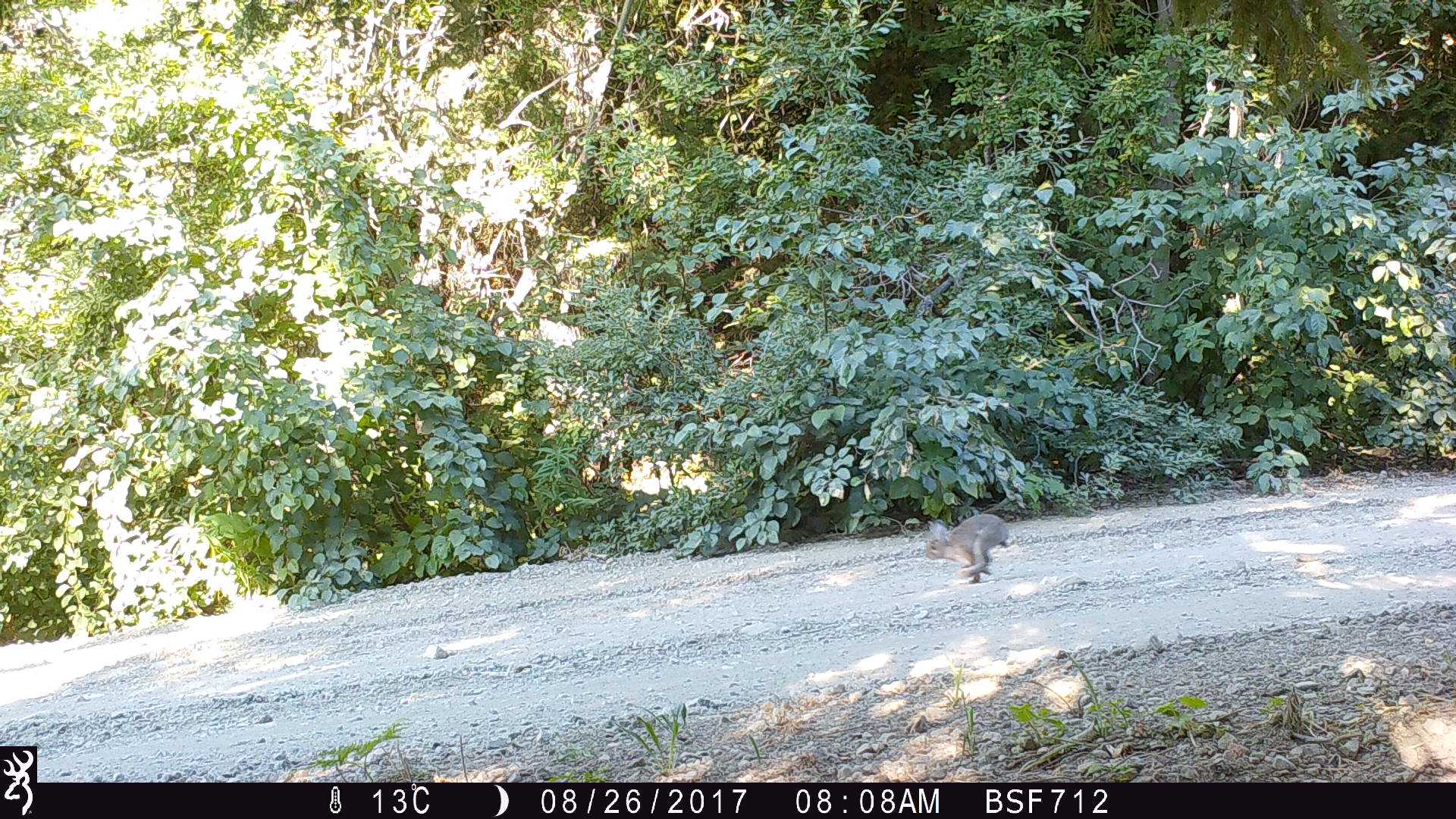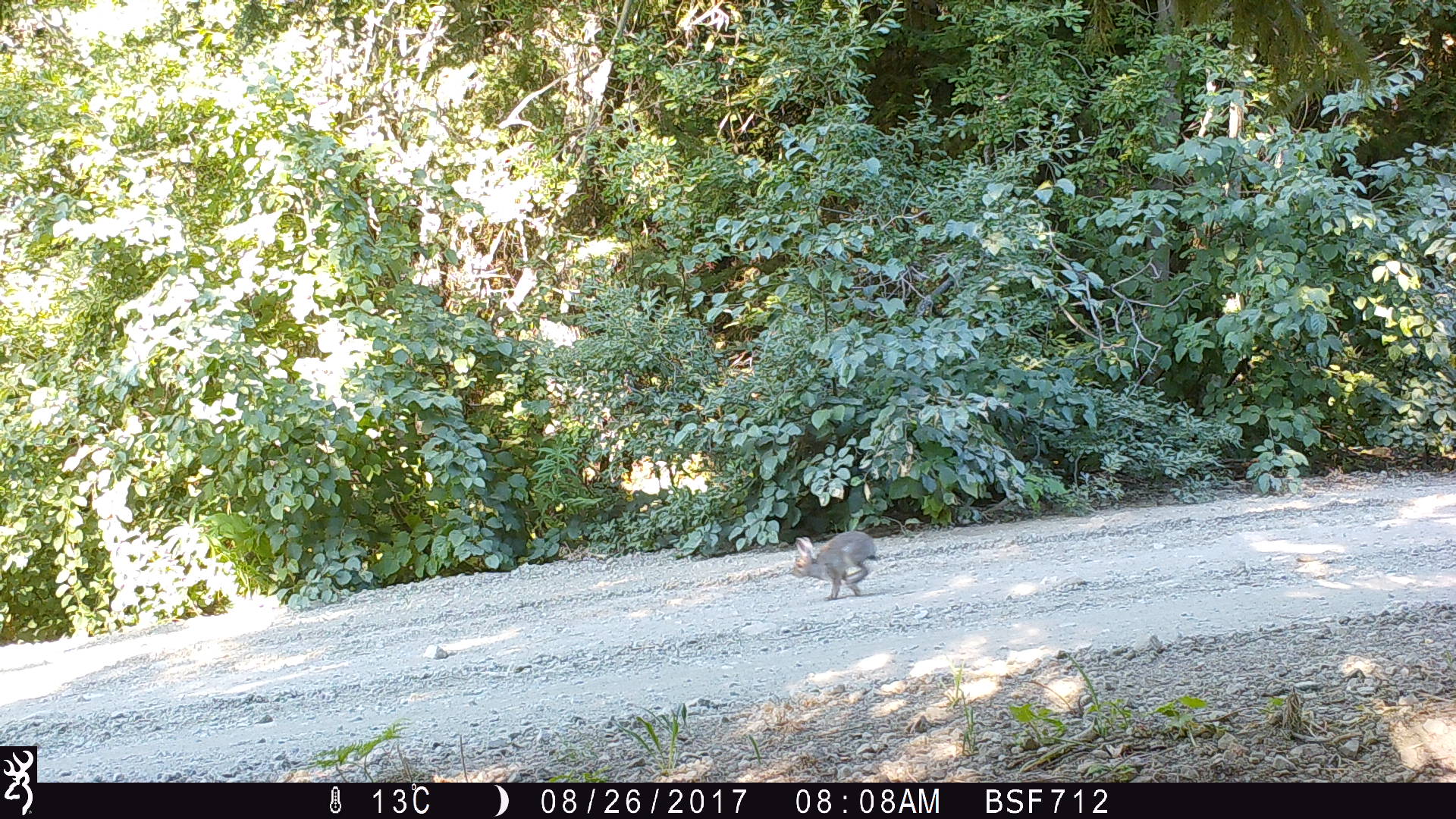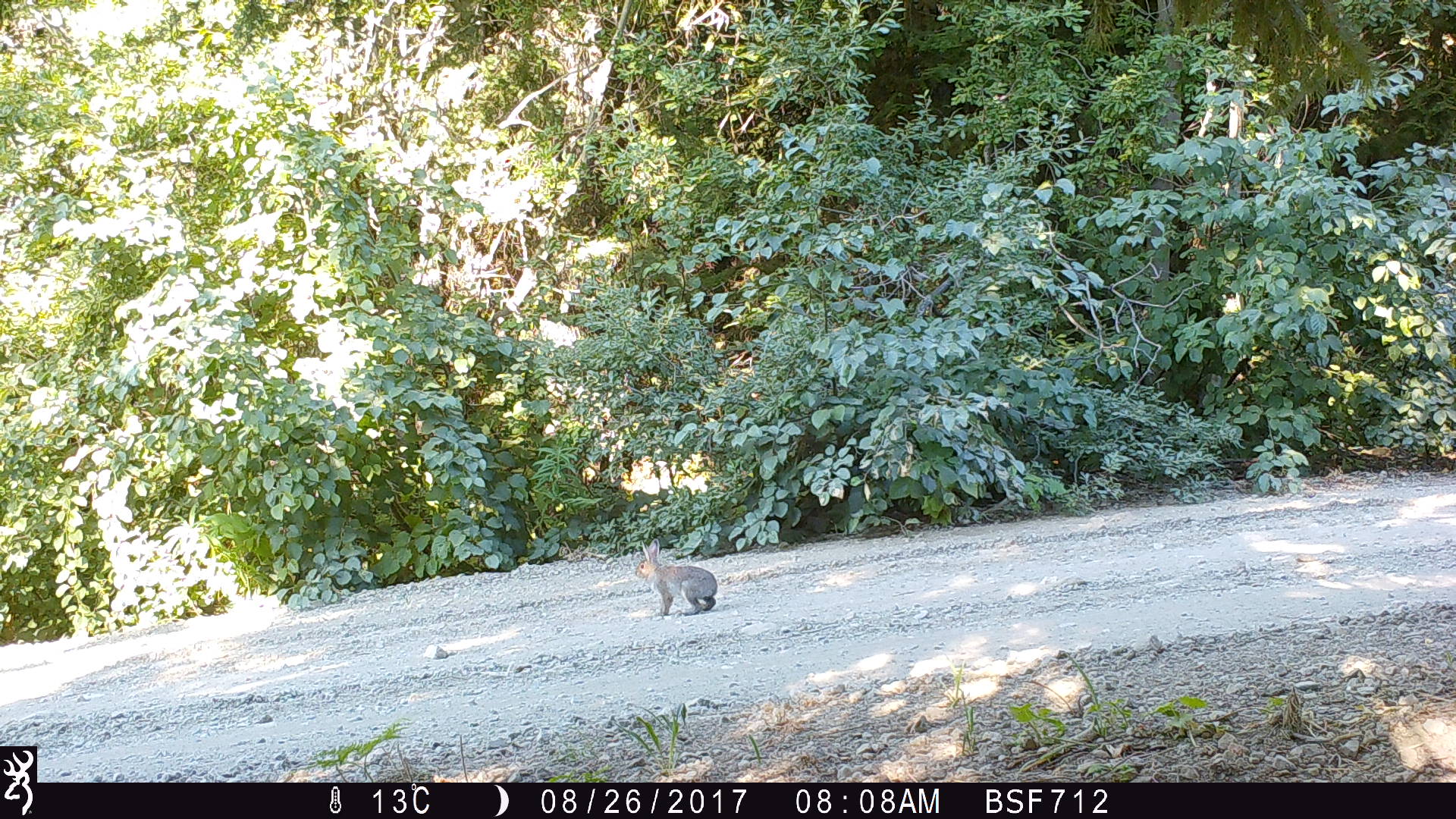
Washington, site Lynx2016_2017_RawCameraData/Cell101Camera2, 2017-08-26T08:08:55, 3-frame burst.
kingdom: Animalia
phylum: Chordata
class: Mammalia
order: Lagomorpha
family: Leporidae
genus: Lepus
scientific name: Lepus americanus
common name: snowshoe hare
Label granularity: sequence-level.